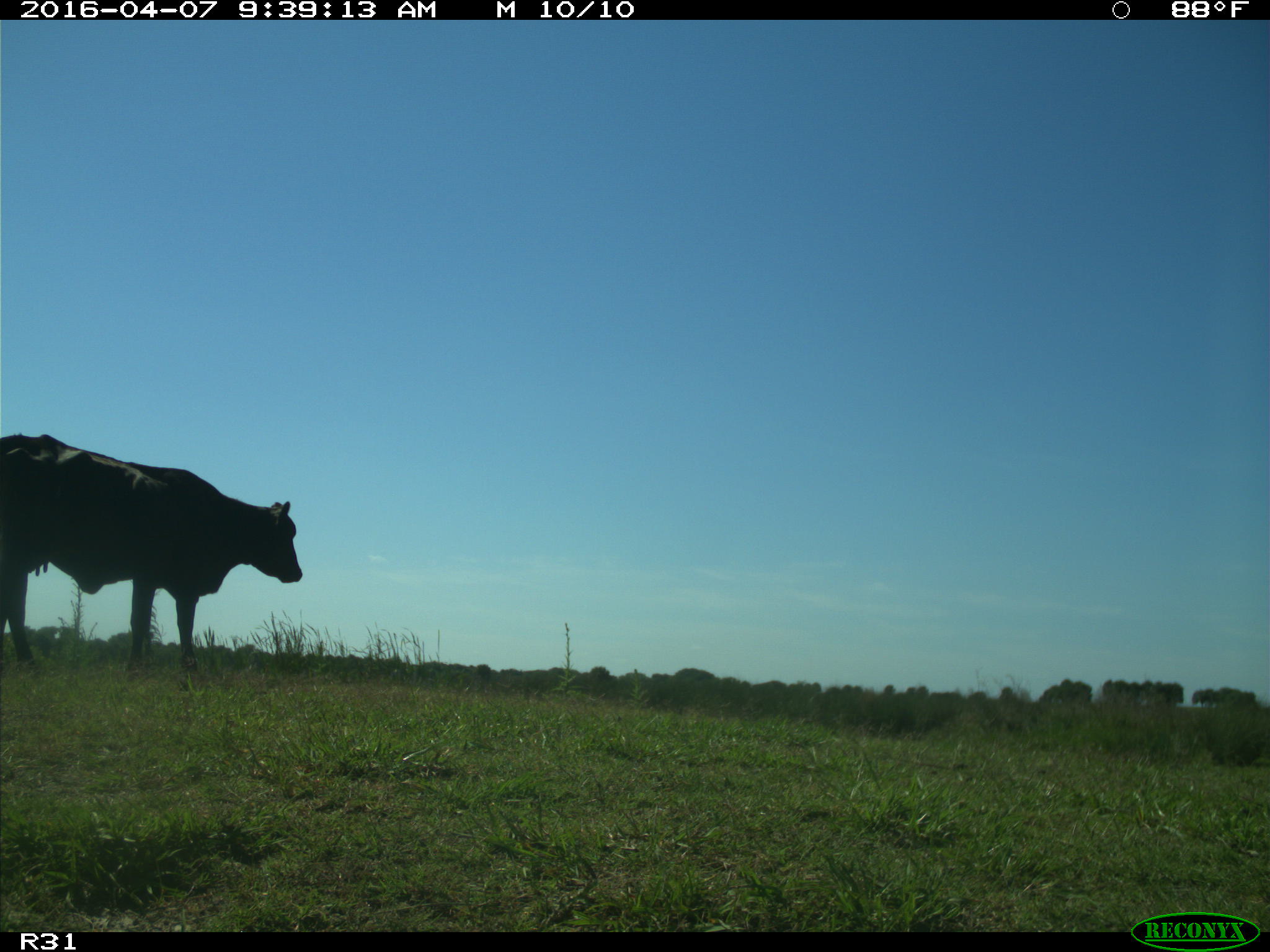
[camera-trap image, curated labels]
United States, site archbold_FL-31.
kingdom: Animalia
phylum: Chordata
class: Mammalia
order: Artiodactyla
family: Bovidae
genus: Bos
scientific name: Bos taurus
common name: domestic cow